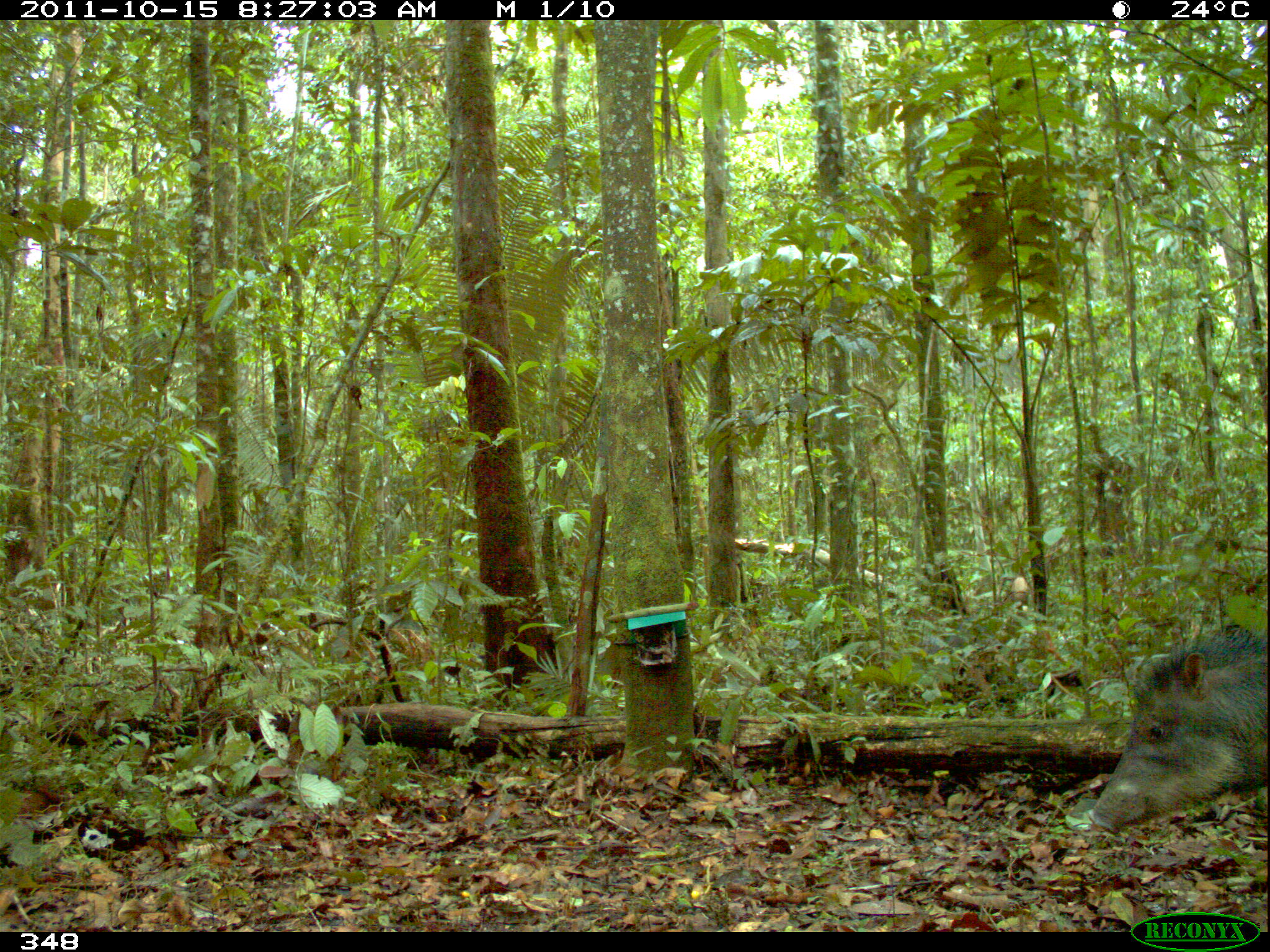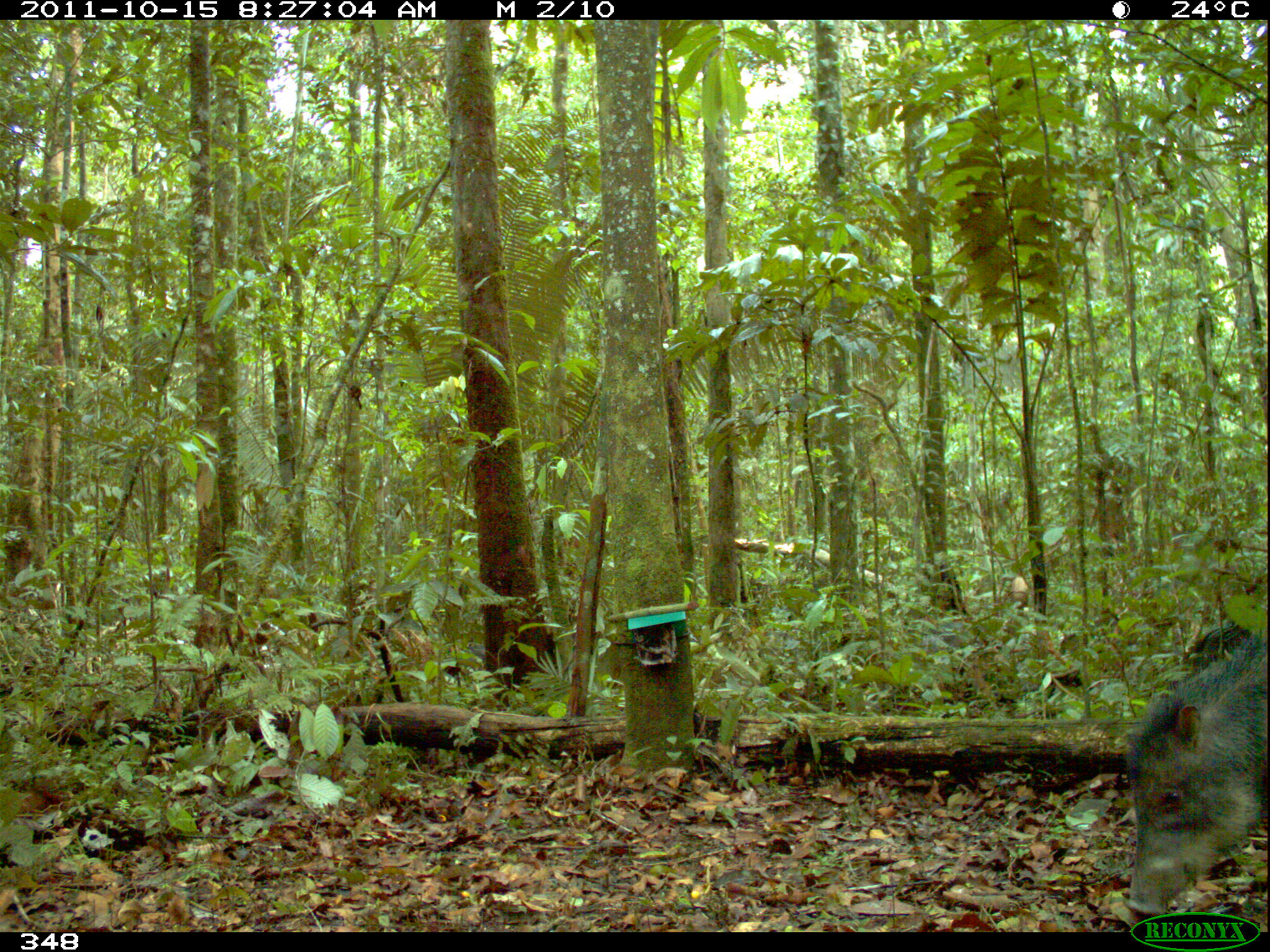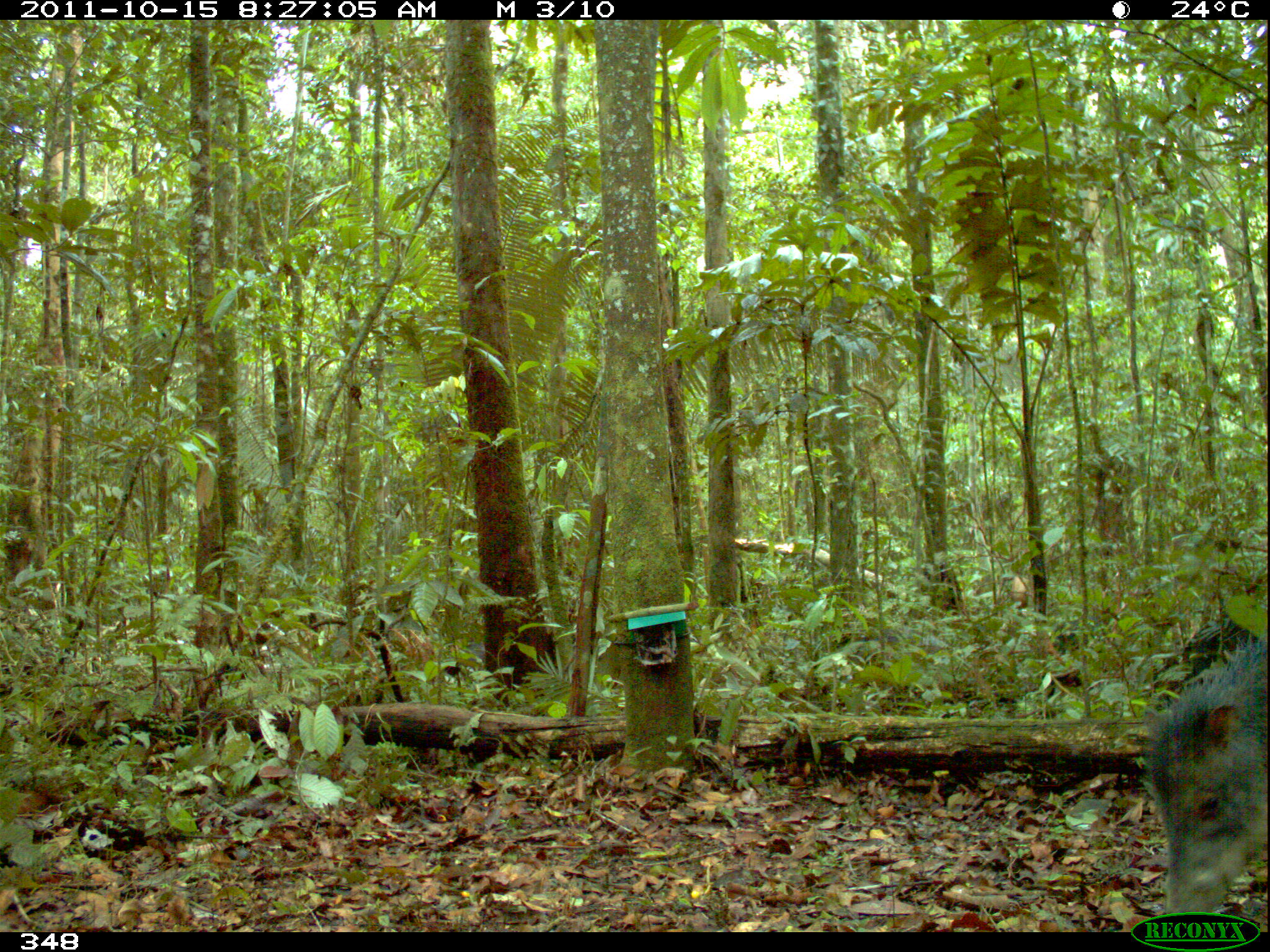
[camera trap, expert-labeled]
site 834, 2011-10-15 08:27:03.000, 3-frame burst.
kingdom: Animalia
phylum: Chordata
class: Mammalia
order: Artiodactyla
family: Tayassuidae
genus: Tayassu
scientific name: Tayassu pecari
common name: white-lipped peccary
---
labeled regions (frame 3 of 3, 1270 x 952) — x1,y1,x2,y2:
tayassu pecari: 1140,633,1264,932; 1154,616,1266,709